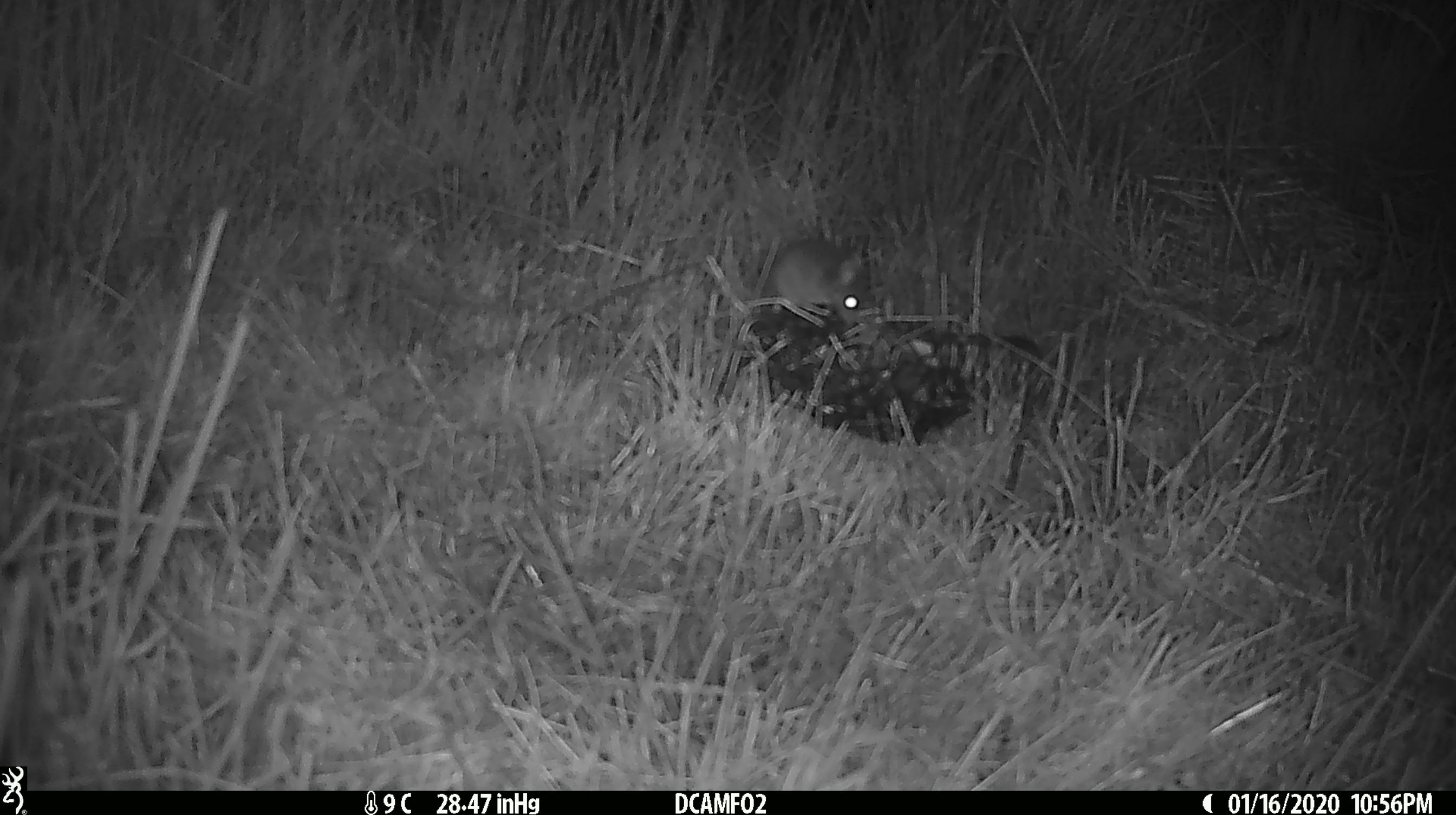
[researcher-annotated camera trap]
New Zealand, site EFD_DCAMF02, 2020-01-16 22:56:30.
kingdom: Animalia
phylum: Chordata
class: Mammalia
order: Rodentia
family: Muridae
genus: Mus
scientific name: Mus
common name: mouse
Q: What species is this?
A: Mouse (Mus).